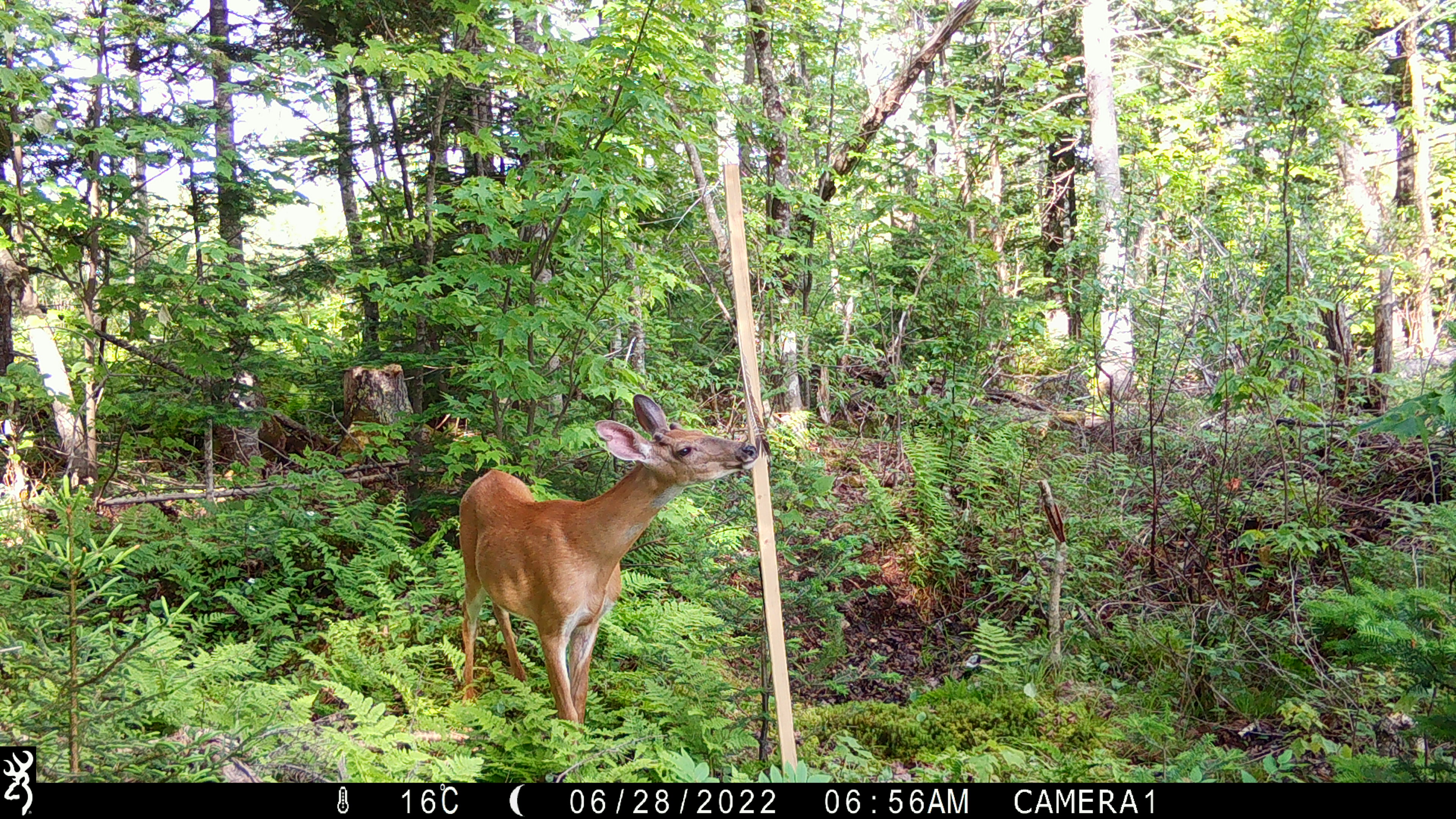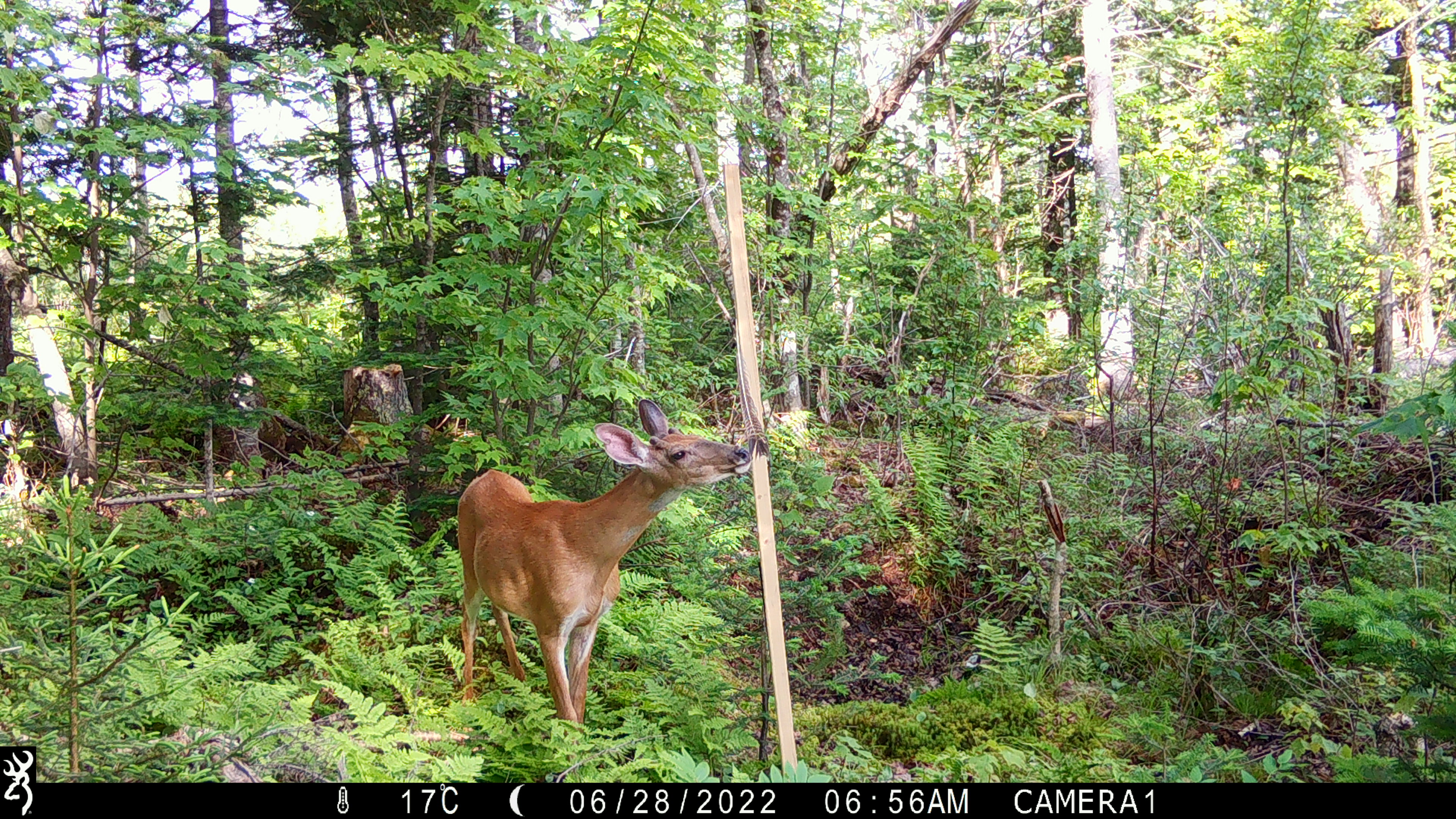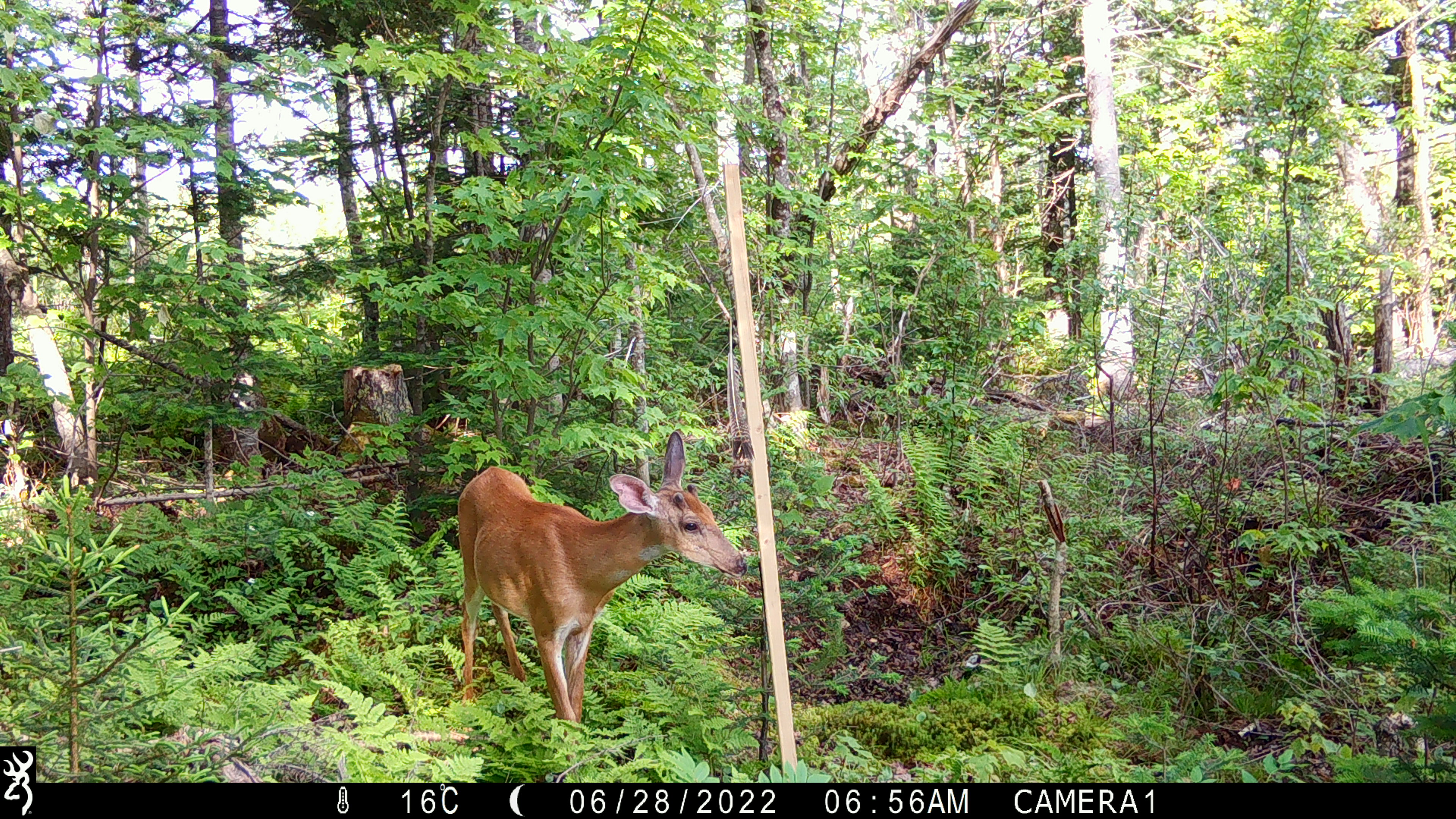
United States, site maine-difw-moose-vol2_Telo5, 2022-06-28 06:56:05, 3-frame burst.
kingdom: Animalia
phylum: Chordata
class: Mammalia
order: Artiodactyla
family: Cervidae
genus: Odocoileus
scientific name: Odocoileus virginianus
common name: white-tailed deer